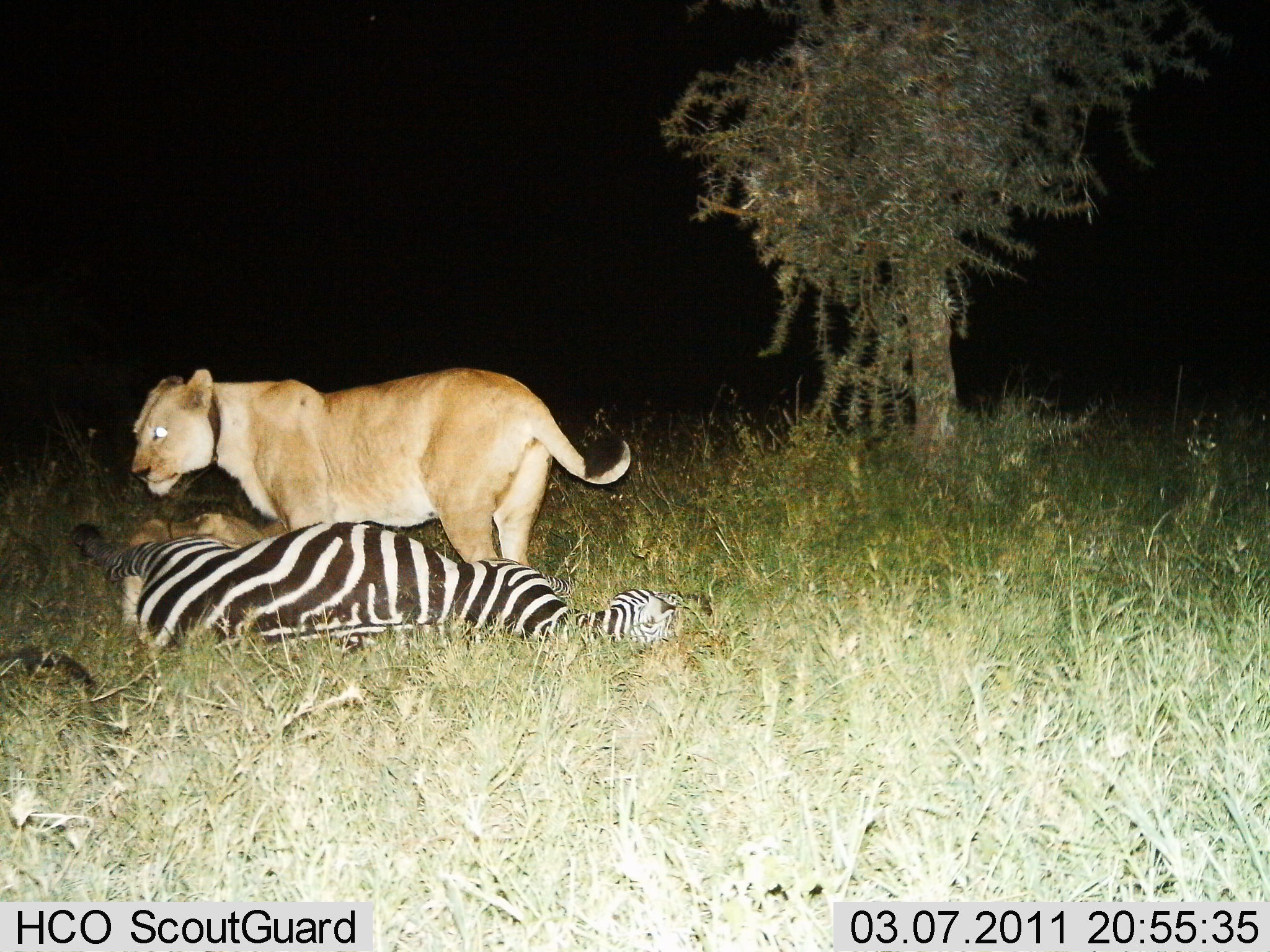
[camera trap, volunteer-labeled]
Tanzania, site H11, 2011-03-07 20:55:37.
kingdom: Animalia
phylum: Chordata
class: Mammalia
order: Carnivora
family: Felidae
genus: Panthera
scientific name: Panthera leo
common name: lion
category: lionfemale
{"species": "lionfemale (lion) (Panthera leo)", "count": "2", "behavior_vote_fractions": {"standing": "19%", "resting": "0%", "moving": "6%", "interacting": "12%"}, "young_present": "6%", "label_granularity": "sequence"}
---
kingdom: Animalia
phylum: Chordata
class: Mammalia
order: Perissodactyla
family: Equidae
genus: Equus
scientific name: Equus quagga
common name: plains zebra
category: zebra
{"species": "zebra (plains zebra) (Equus quagga)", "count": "1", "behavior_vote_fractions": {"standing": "0%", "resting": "58%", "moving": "0%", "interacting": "42%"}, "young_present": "0%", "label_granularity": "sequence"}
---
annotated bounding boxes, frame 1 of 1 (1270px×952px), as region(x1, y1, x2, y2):
animal: region(131, 367, 632, 578); region(69, 519, 694, 658)